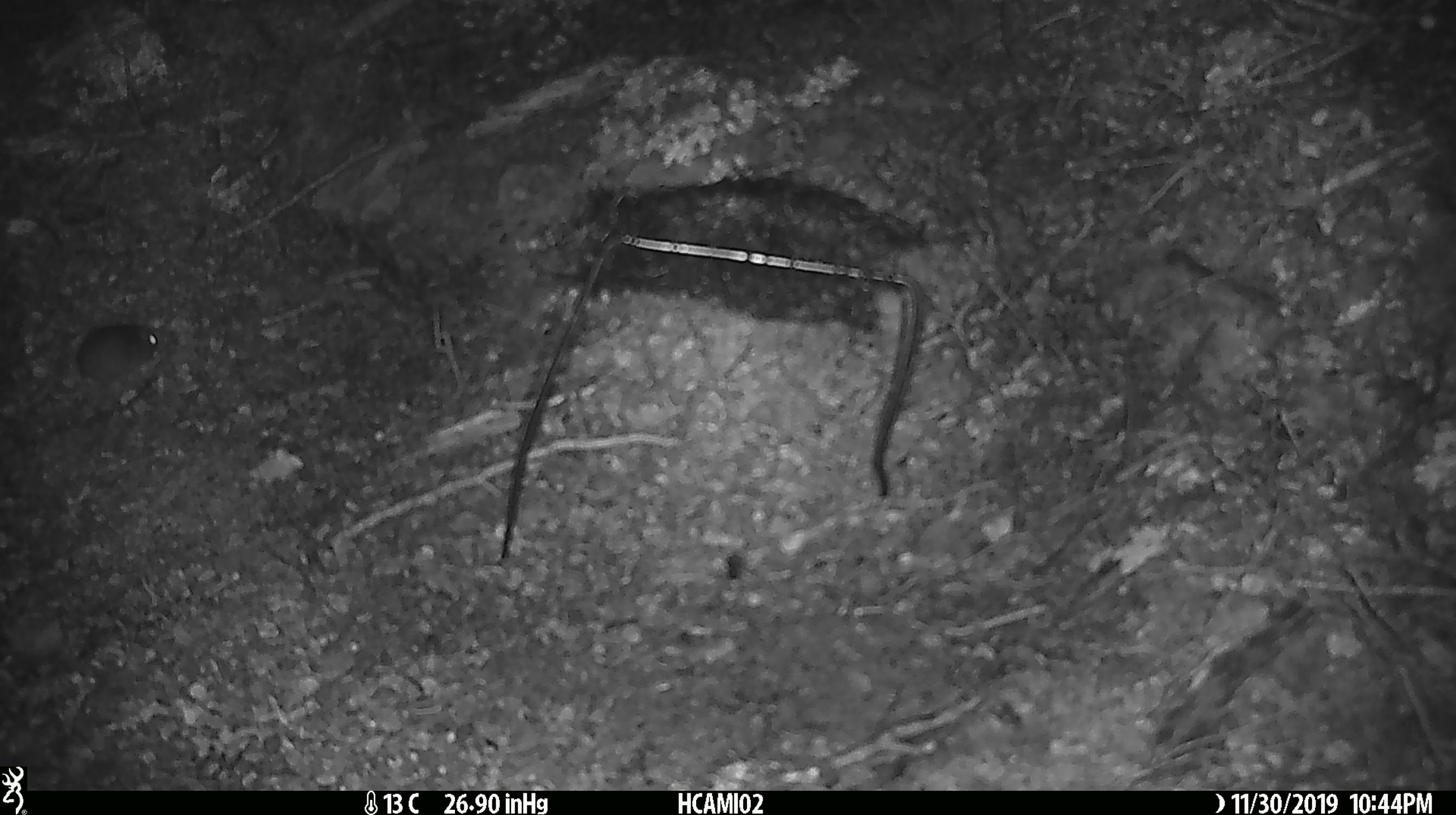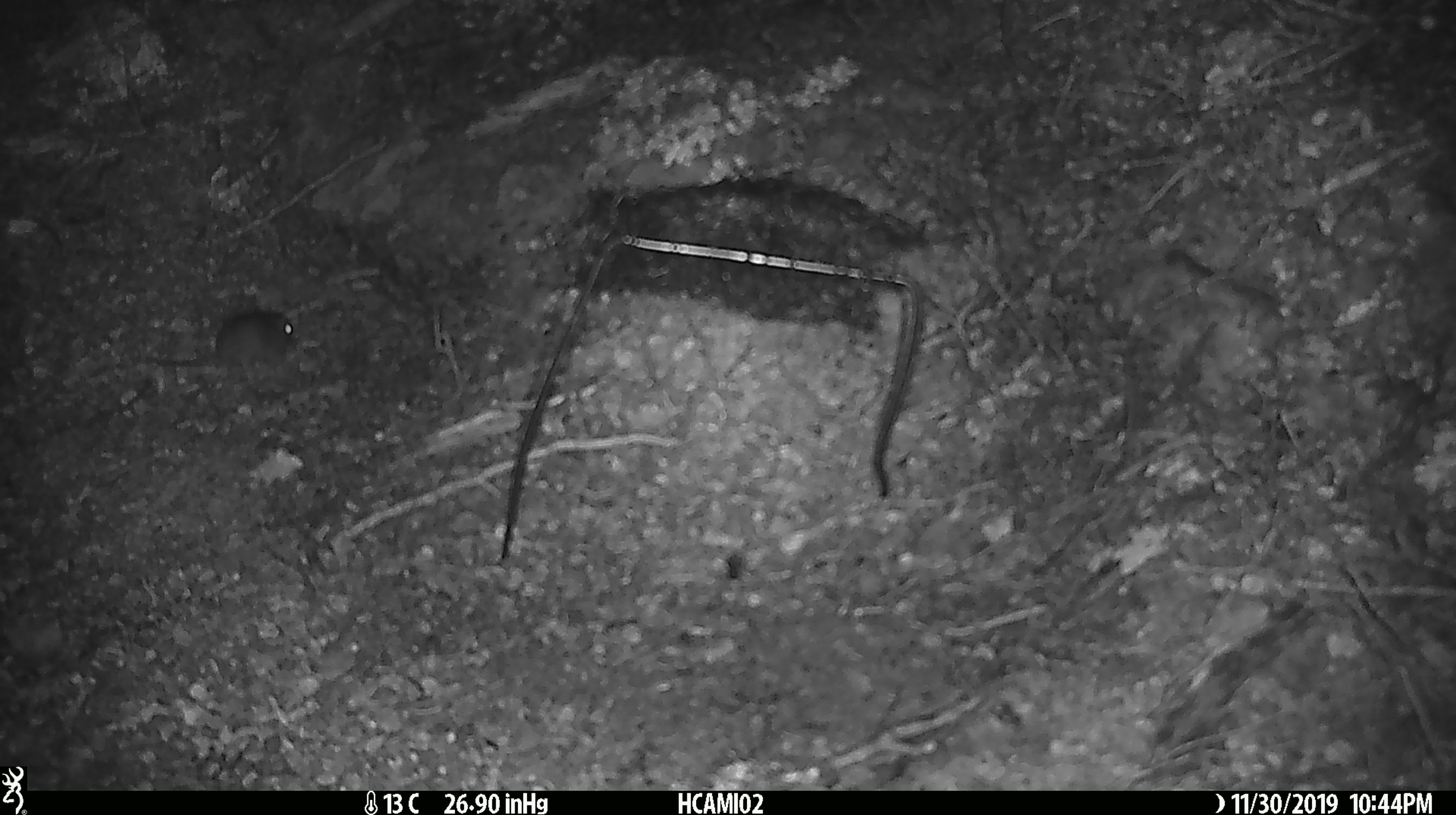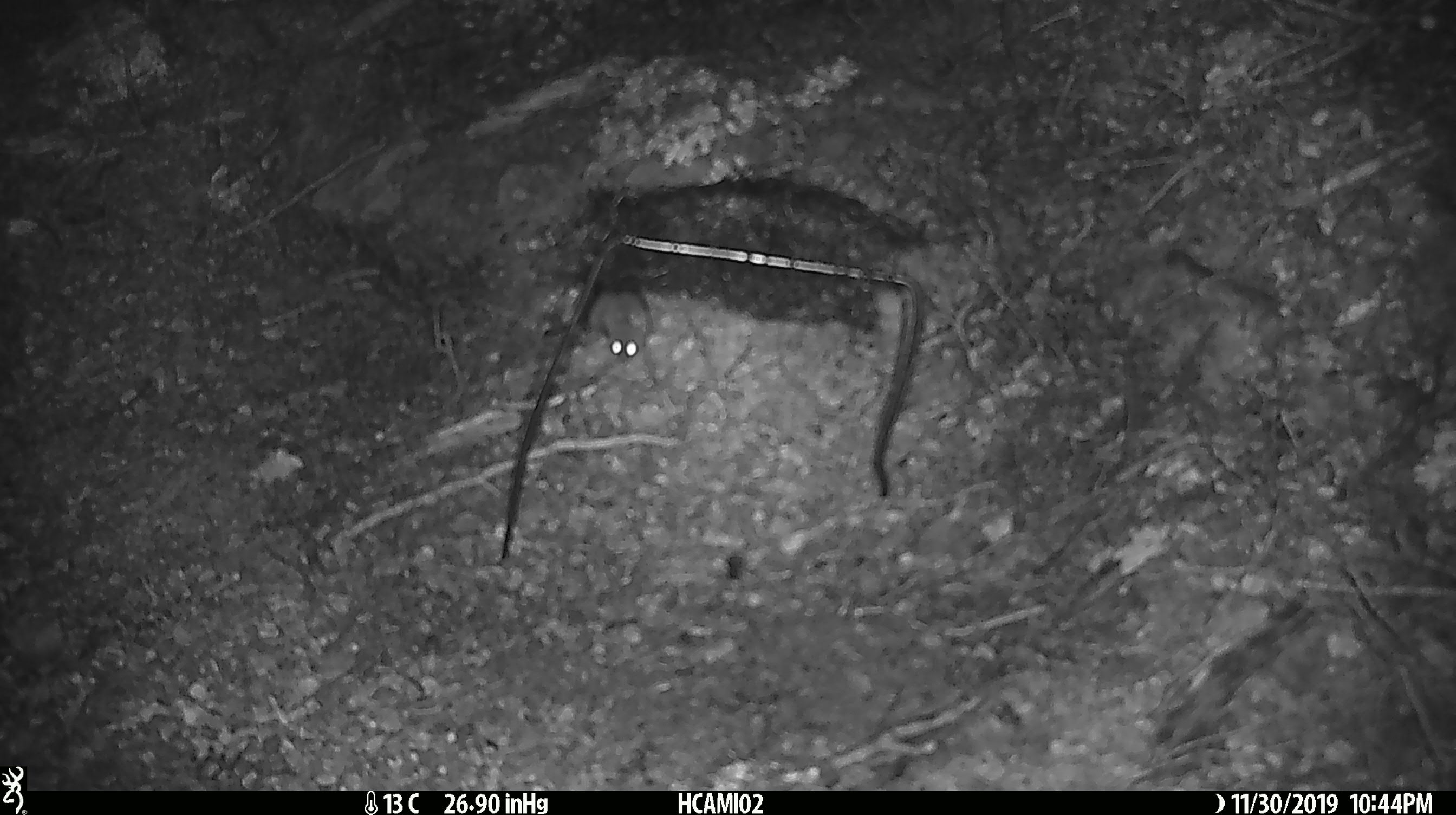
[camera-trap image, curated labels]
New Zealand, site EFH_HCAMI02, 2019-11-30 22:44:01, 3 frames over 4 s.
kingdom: Animalia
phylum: Chordata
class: Mammalia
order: Rodentia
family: Muridae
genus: Mus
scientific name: Mus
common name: mouse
Mouse (Mus).